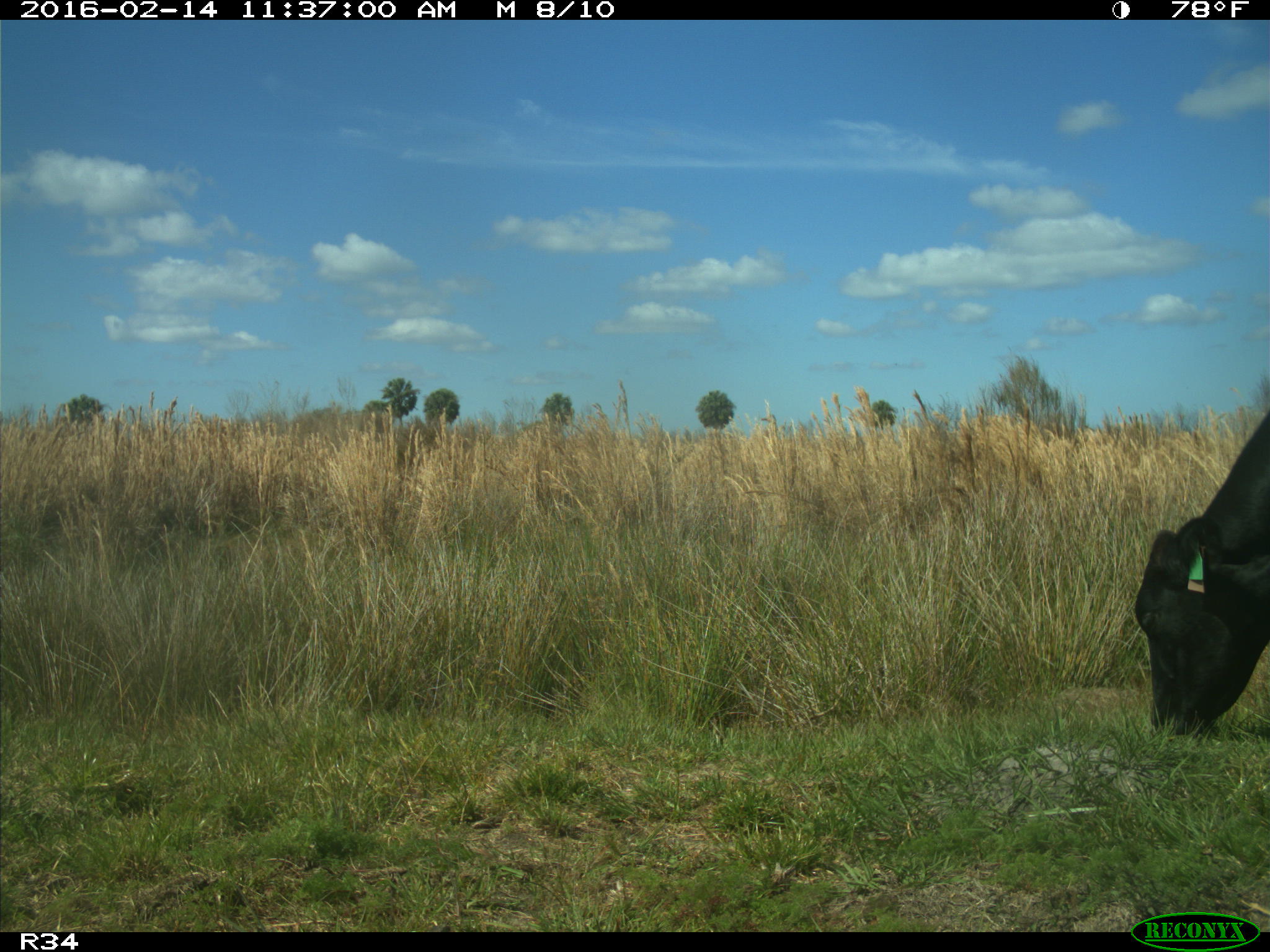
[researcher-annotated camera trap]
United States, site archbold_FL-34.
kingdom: Animalia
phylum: Chordata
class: Mammalia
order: Artiodactyla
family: Bovidae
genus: Bos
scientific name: Bos taurus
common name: domestic cow